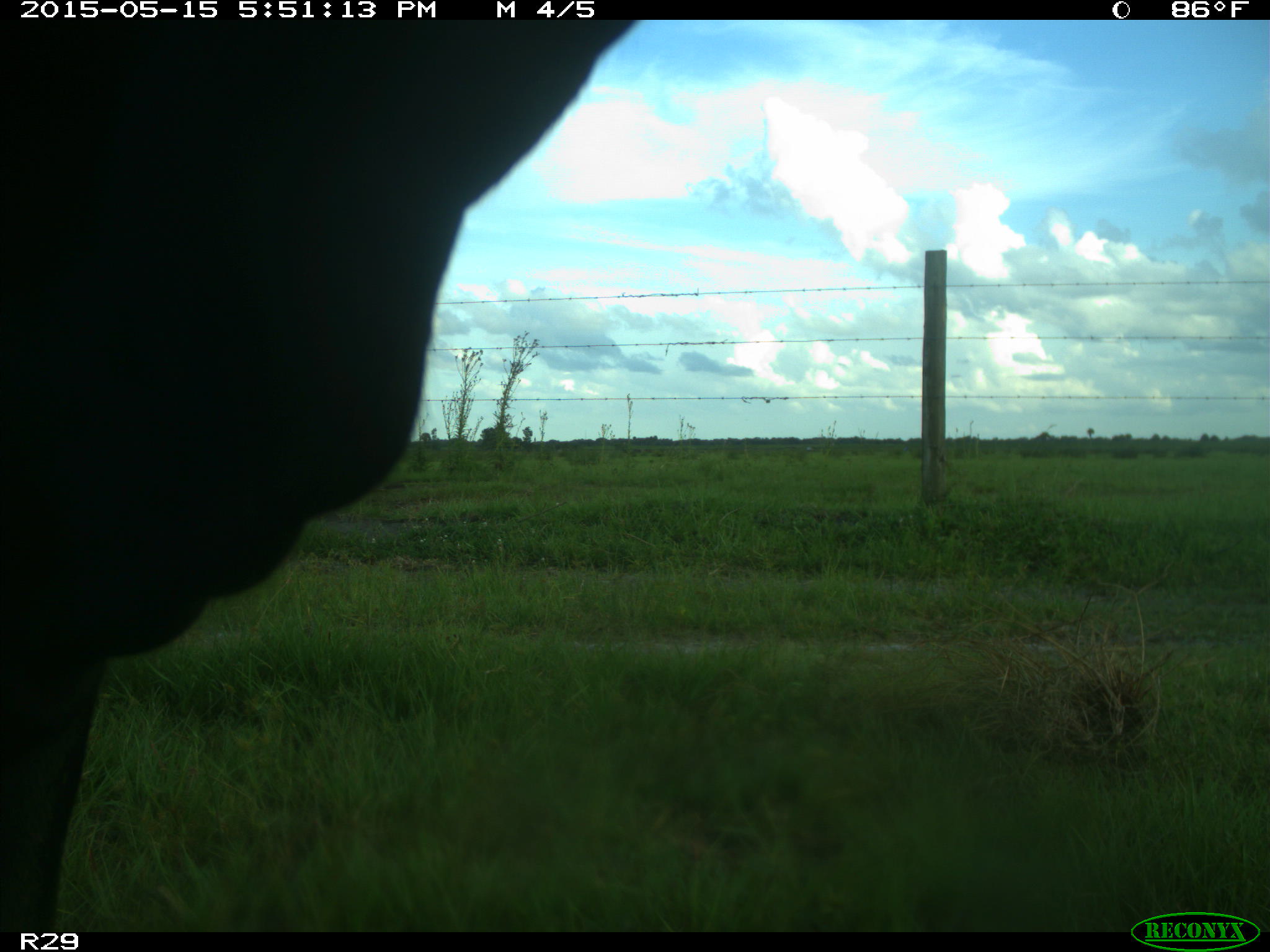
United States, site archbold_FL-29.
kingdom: Animalia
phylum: Chordata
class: Mammalia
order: Artiodactyla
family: Bovidae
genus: Bos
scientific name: Bos taurus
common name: domestic cow